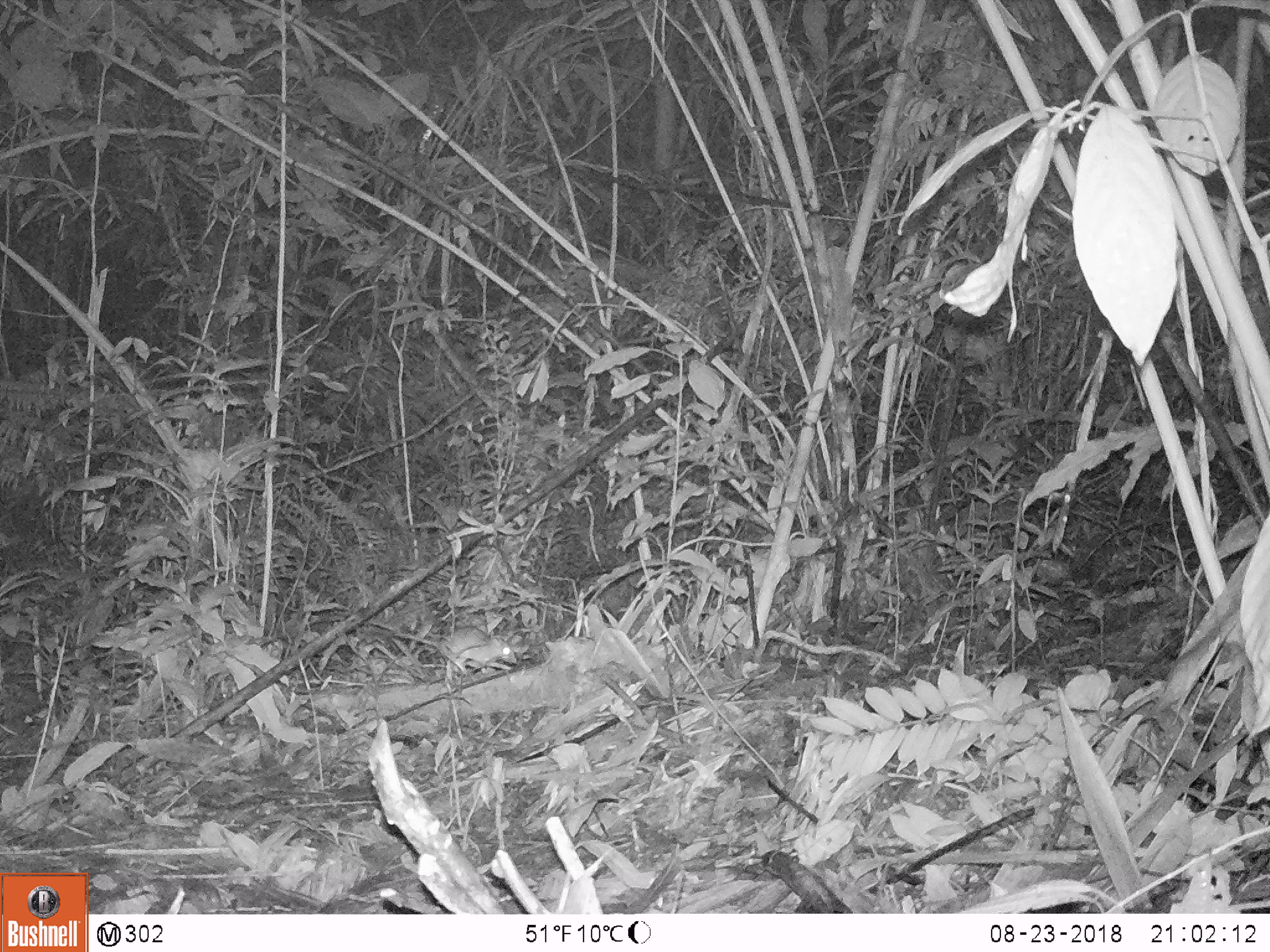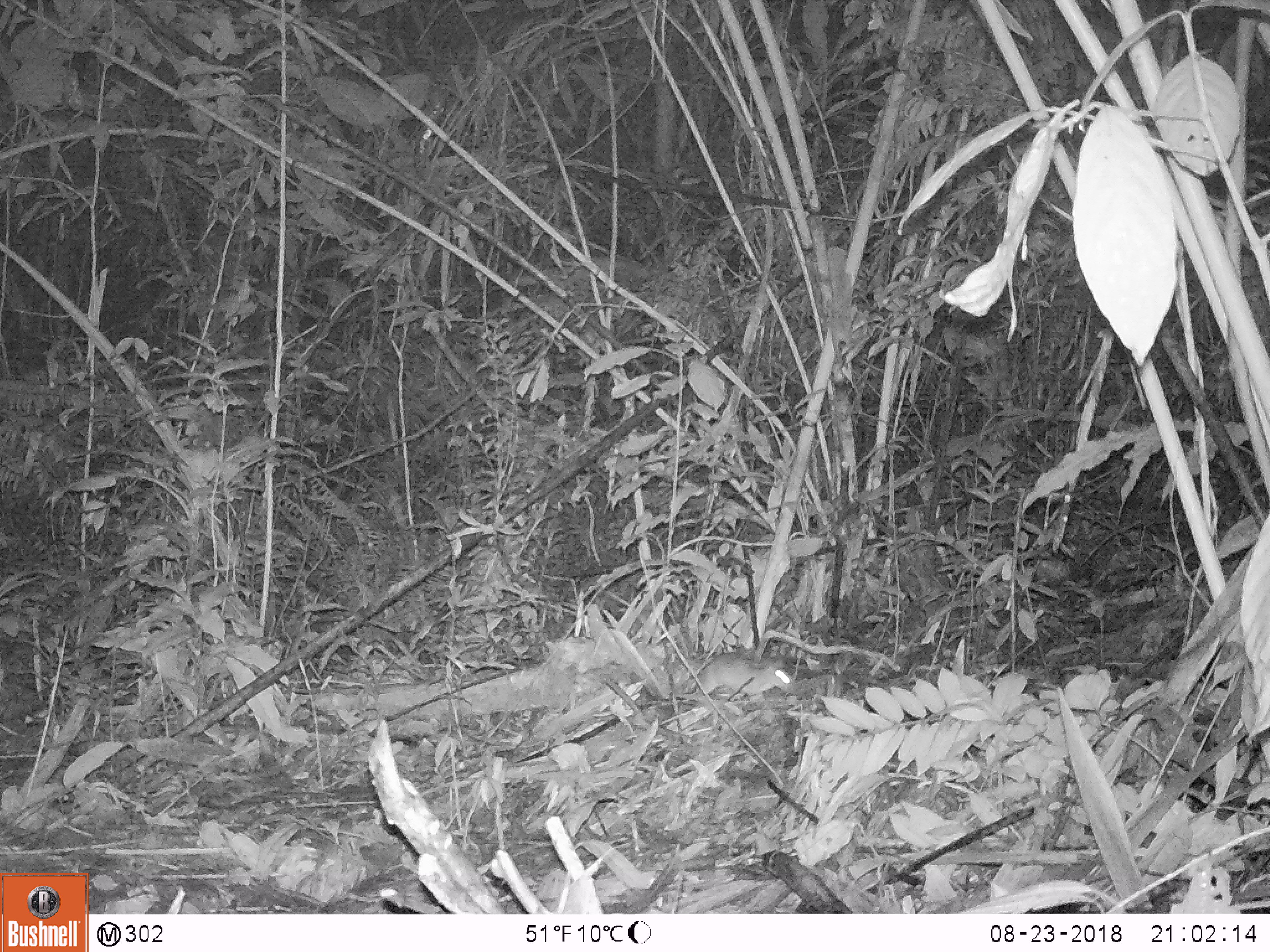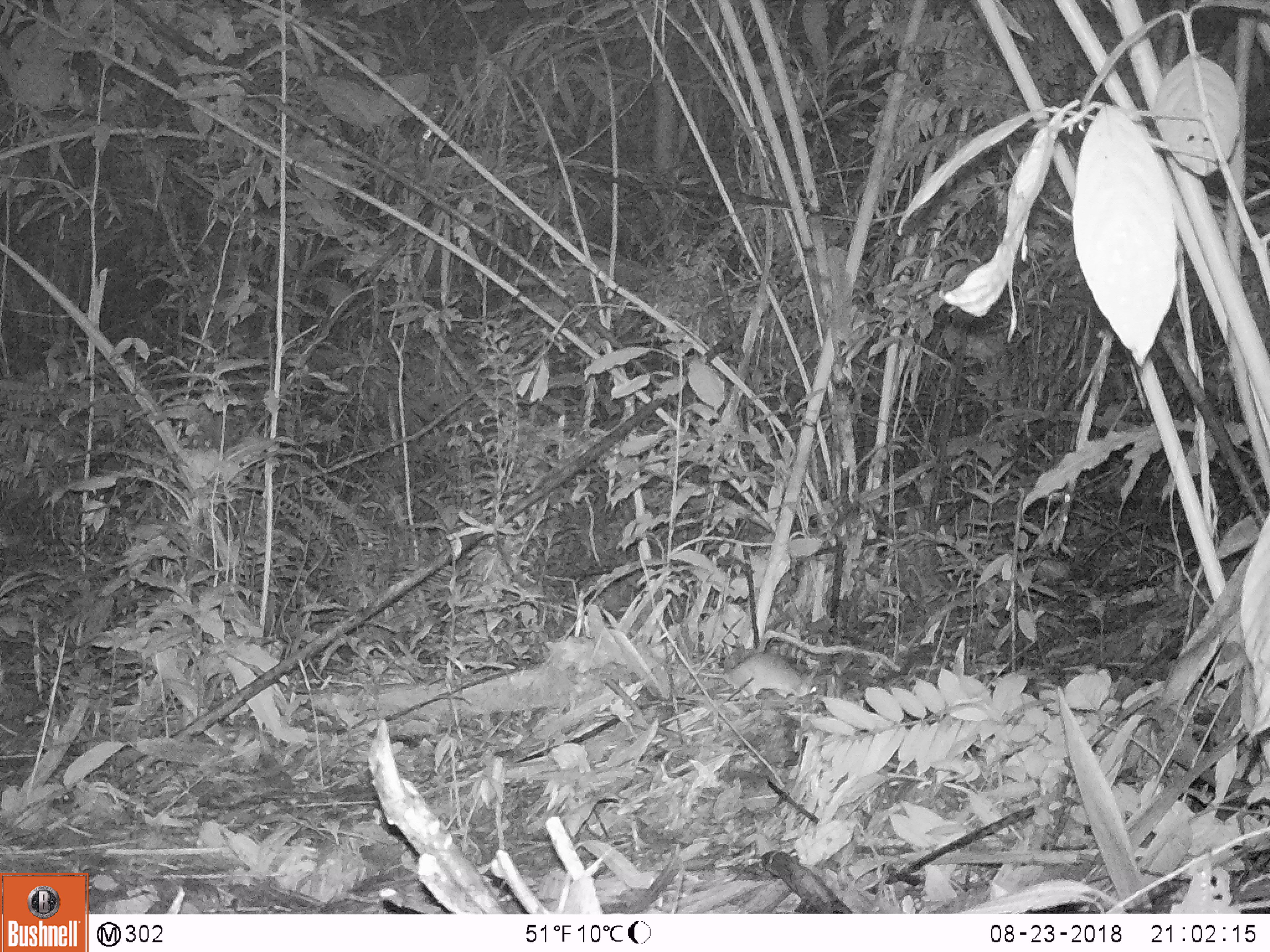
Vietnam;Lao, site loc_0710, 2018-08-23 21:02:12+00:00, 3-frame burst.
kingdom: Animalia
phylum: Chordata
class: Mammalia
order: Rodentia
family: Muridae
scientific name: Muridae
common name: old-world mice and rats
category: unidentified murid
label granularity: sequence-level